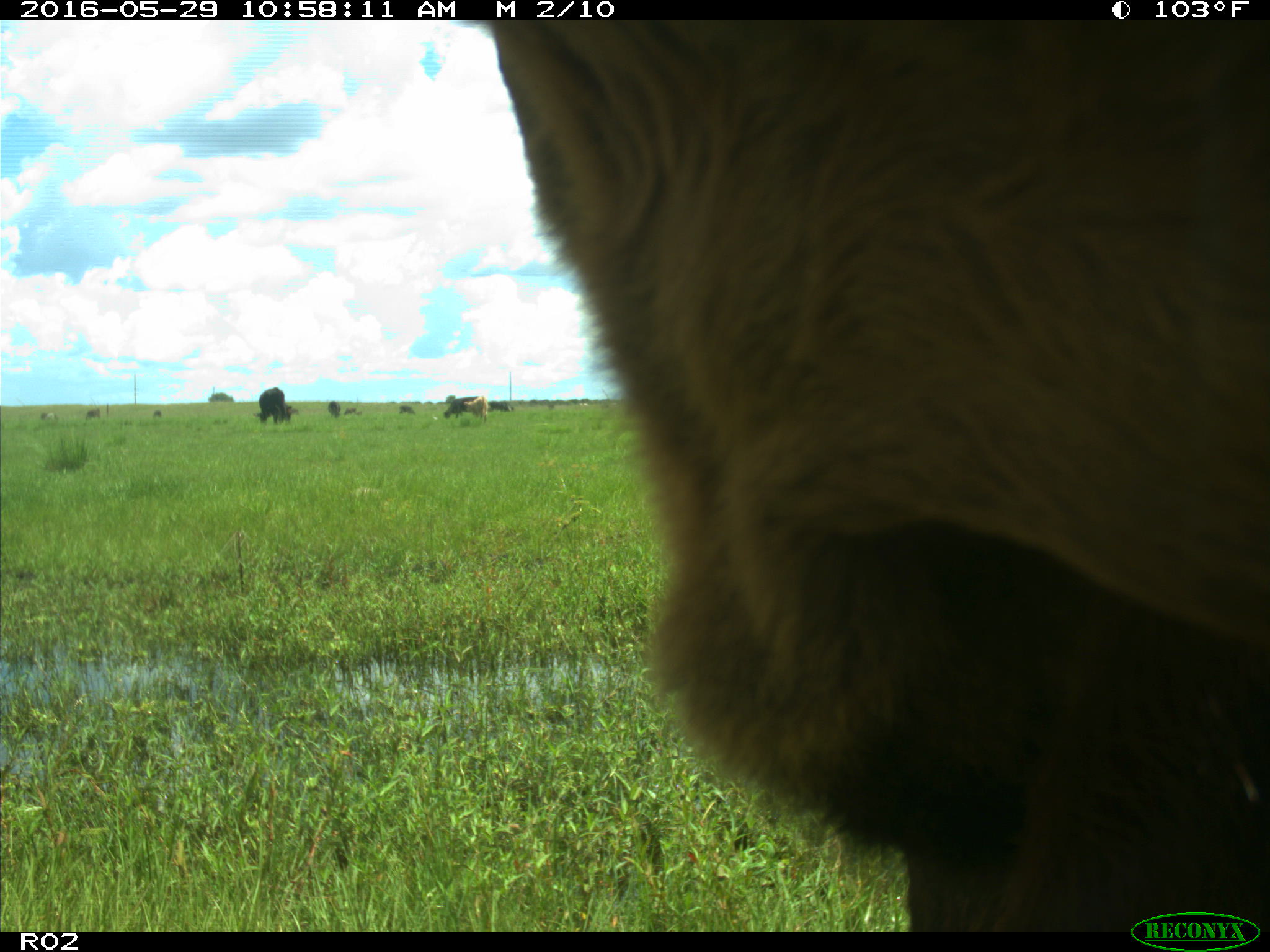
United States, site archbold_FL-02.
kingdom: Animalia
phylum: Chordata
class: Mammalia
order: Artiodactyla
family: Bovidae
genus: Bos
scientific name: Bos taurus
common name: domestic cow